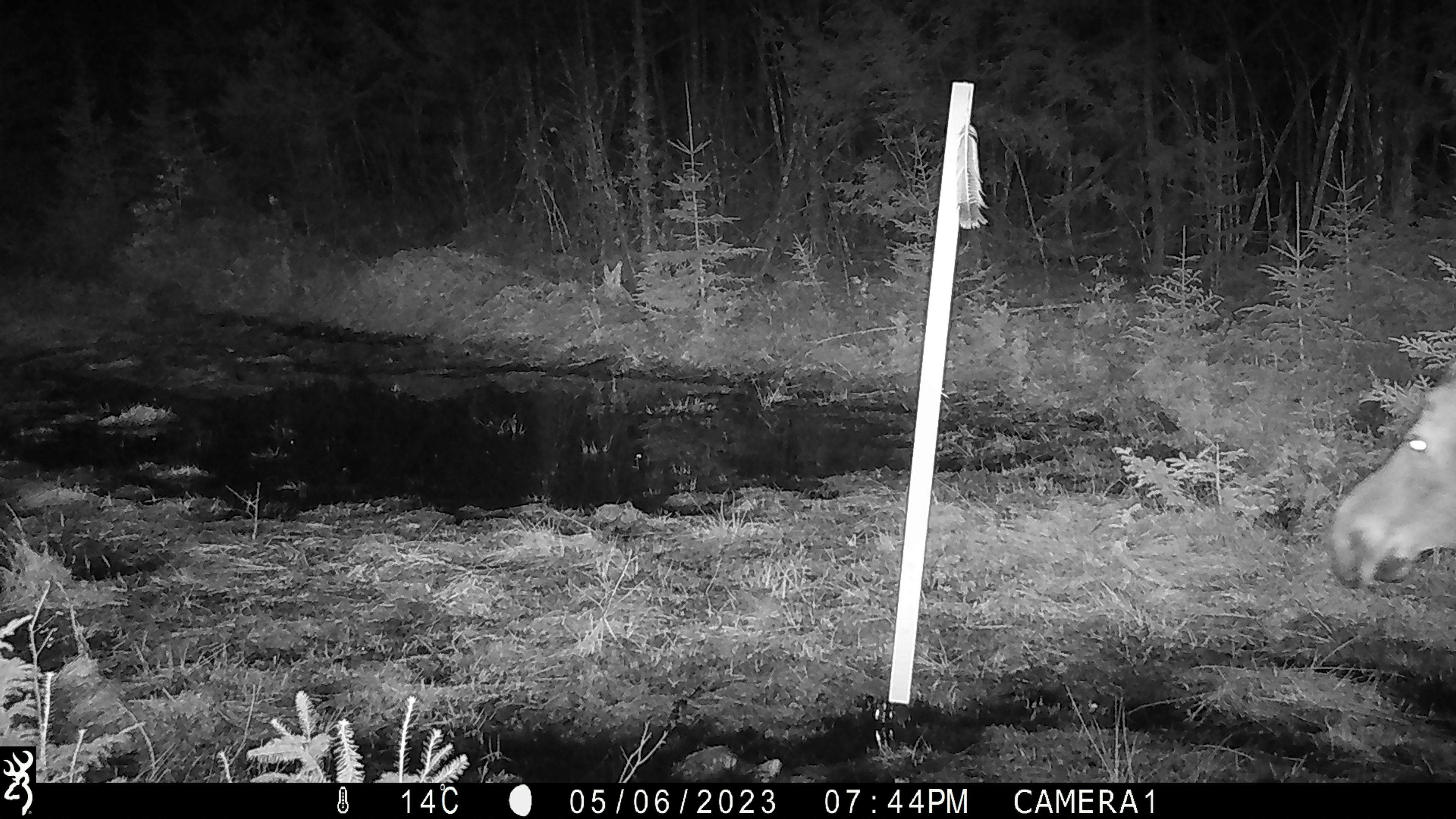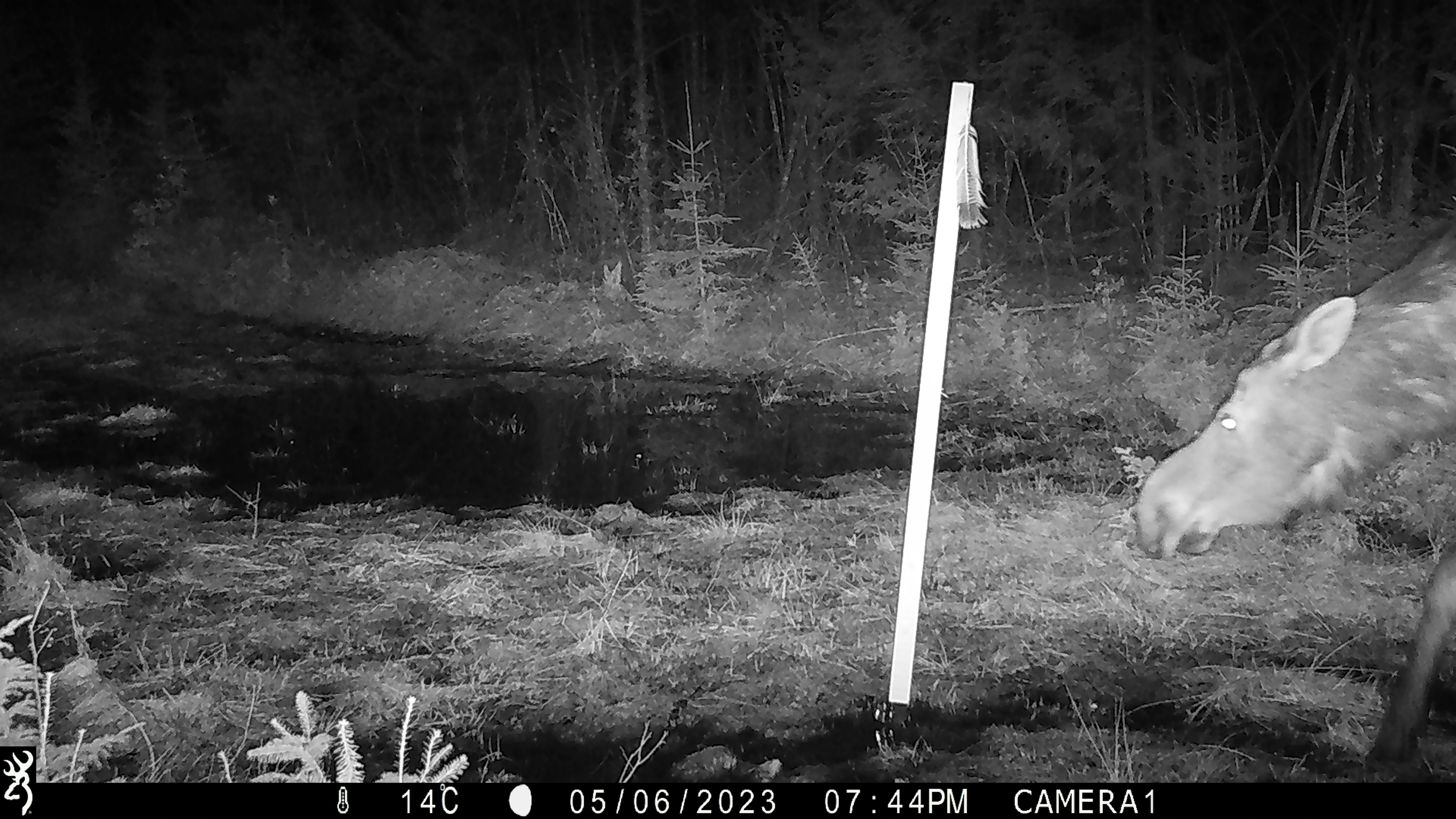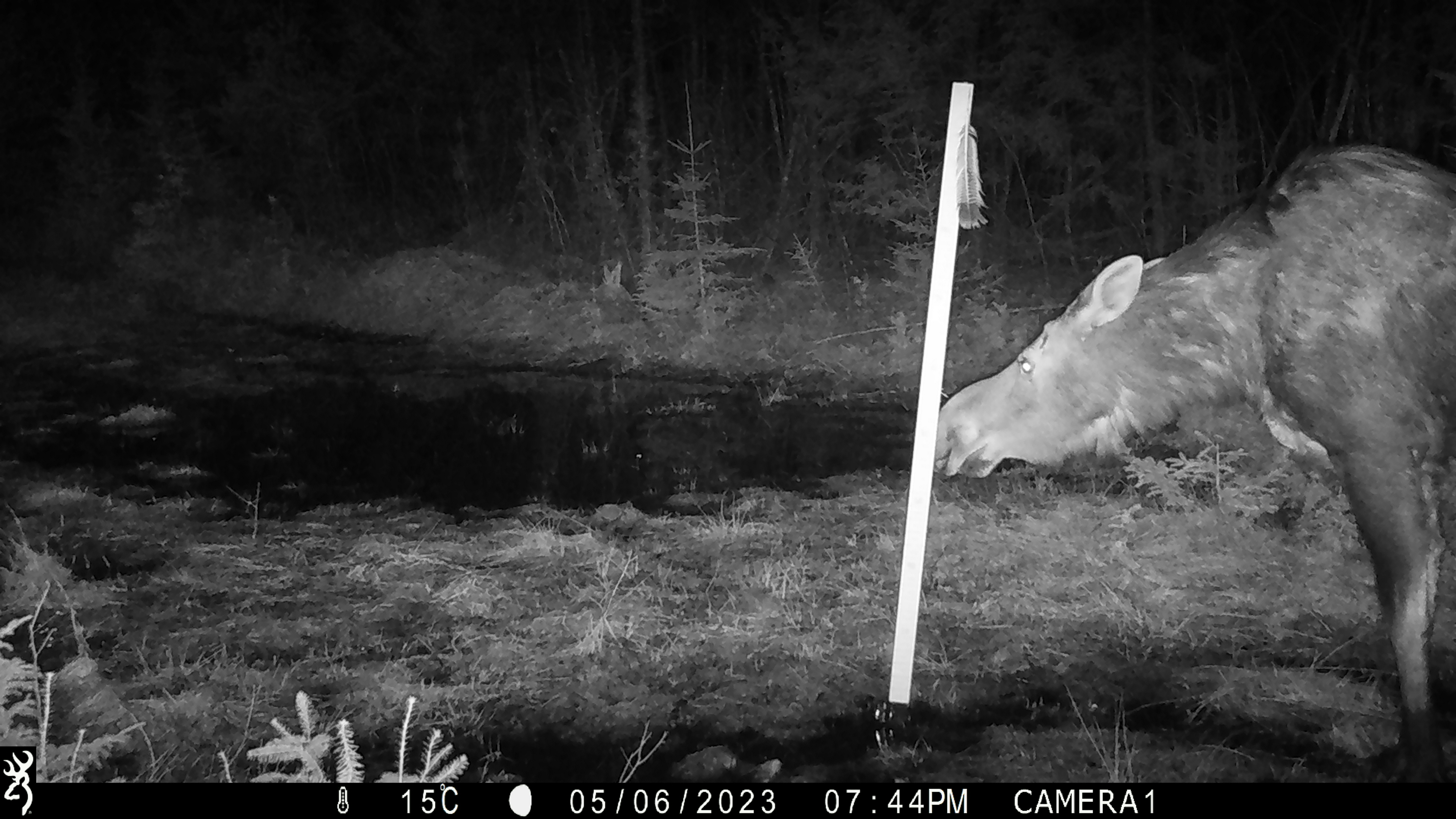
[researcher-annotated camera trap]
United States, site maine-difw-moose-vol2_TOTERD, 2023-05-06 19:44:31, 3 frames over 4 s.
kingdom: Animalia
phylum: Chordata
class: Mammalia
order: Artiodactyla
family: Cervidae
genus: Alces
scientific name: Alces alces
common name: moose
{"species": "moose (Alces alces)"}